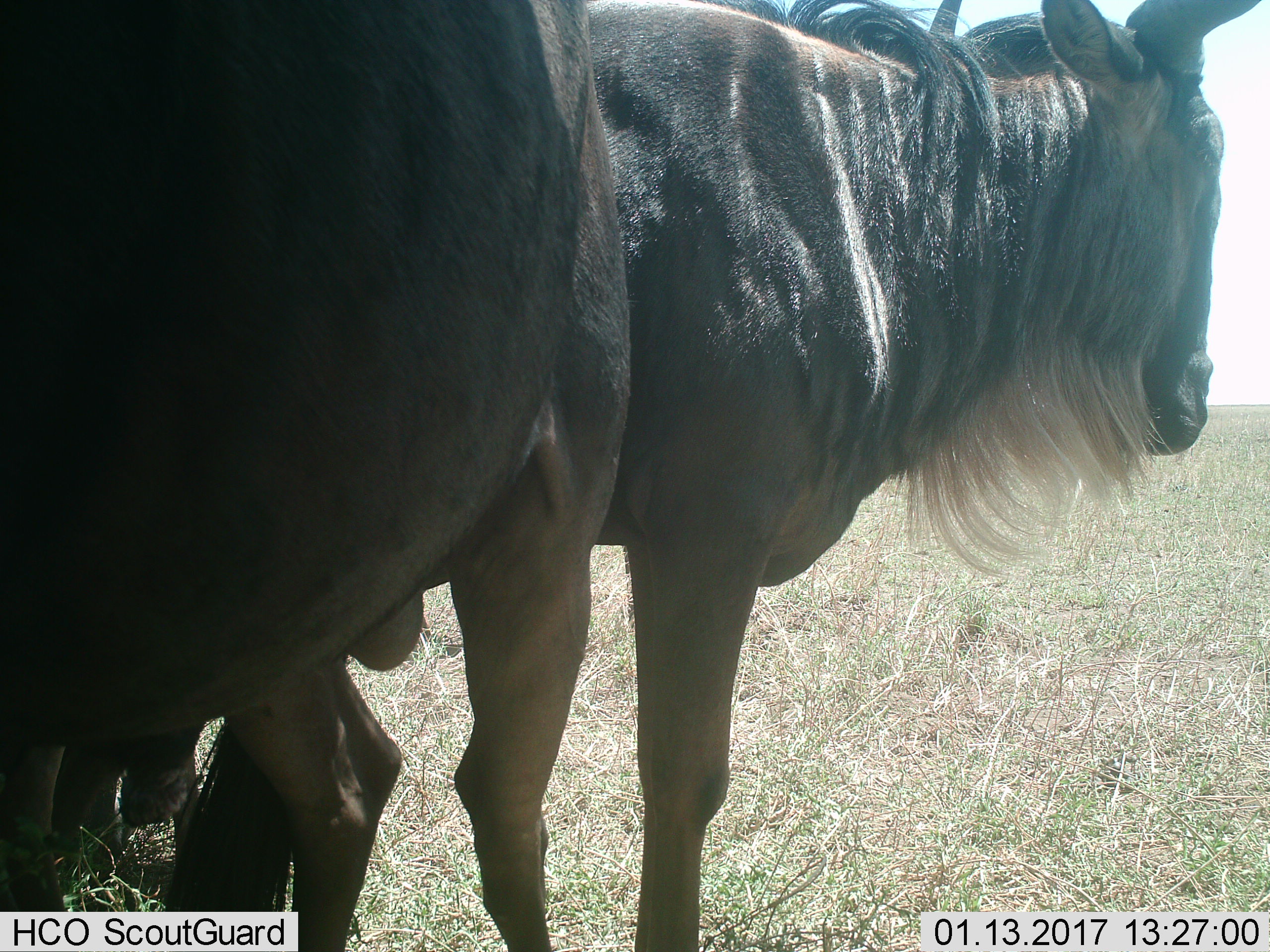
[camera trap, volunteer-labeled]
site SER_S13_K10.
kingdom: Animalia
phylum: Chordata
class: Mammalia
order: Artiodactyla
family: Bovidae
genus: Connochaetes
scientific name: Connochaetes taurinus taurinus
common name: blue wildebeest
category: wildebeestblue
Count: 2.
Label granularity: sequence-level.